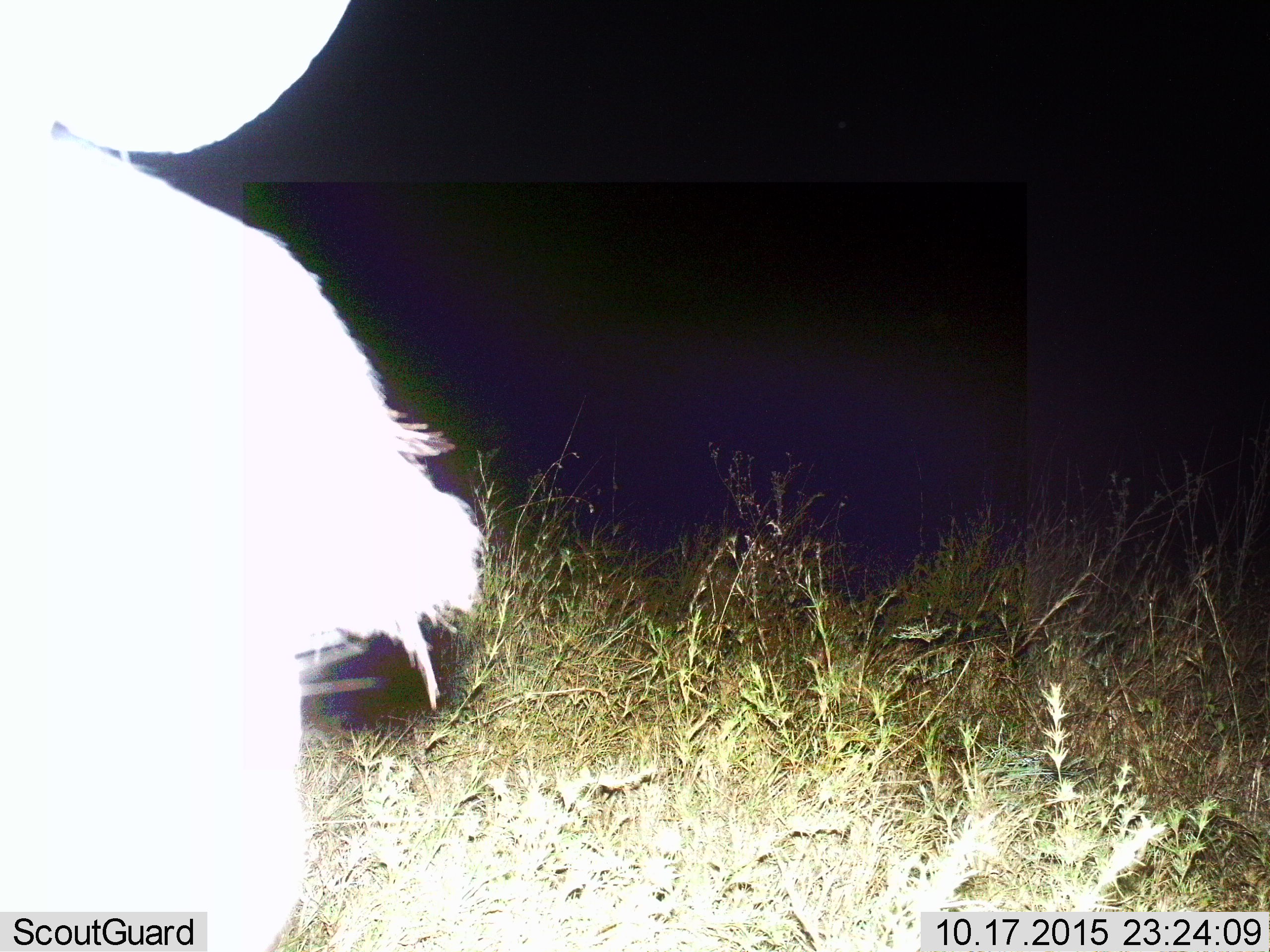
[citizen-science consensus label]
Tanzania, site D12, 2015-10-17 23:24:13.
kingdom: Animalia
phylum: Chordata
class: Mammalia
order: Artiodactyla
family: Bovidae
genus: Syncerus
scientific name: Syncerus caffer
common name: cape buffalo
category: buffalo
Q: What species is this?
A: Buffalo (cape buffalo) (Syncerus caffer).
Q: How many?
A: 1.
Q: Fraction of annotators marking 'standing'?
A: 100%.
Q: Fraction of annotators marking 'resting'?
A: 0%.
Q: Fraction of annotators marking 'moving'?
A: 0%.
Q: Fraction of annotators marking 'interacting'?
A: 0%.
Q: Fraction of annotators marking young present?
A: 0%.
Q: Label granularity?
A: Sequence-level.